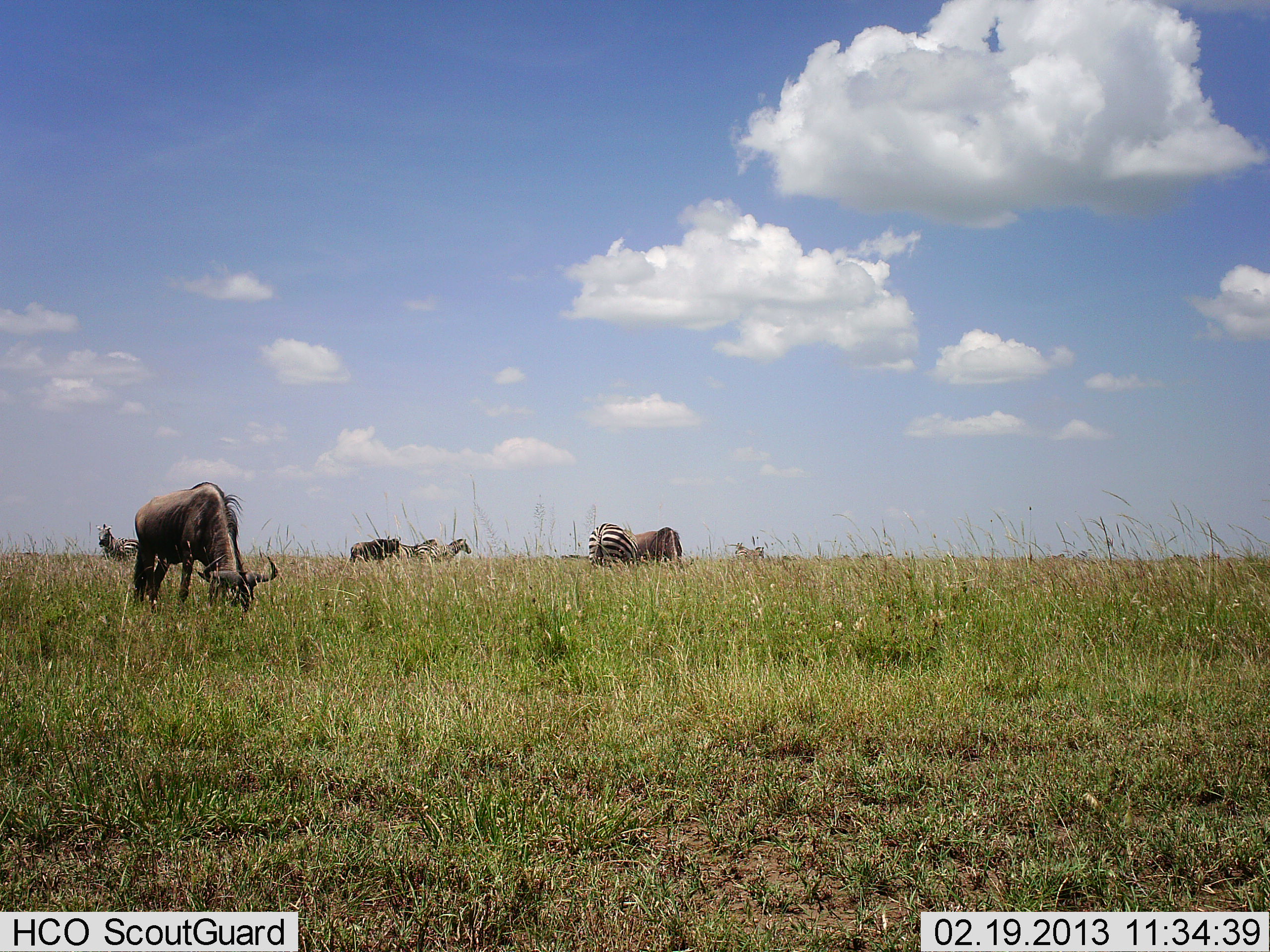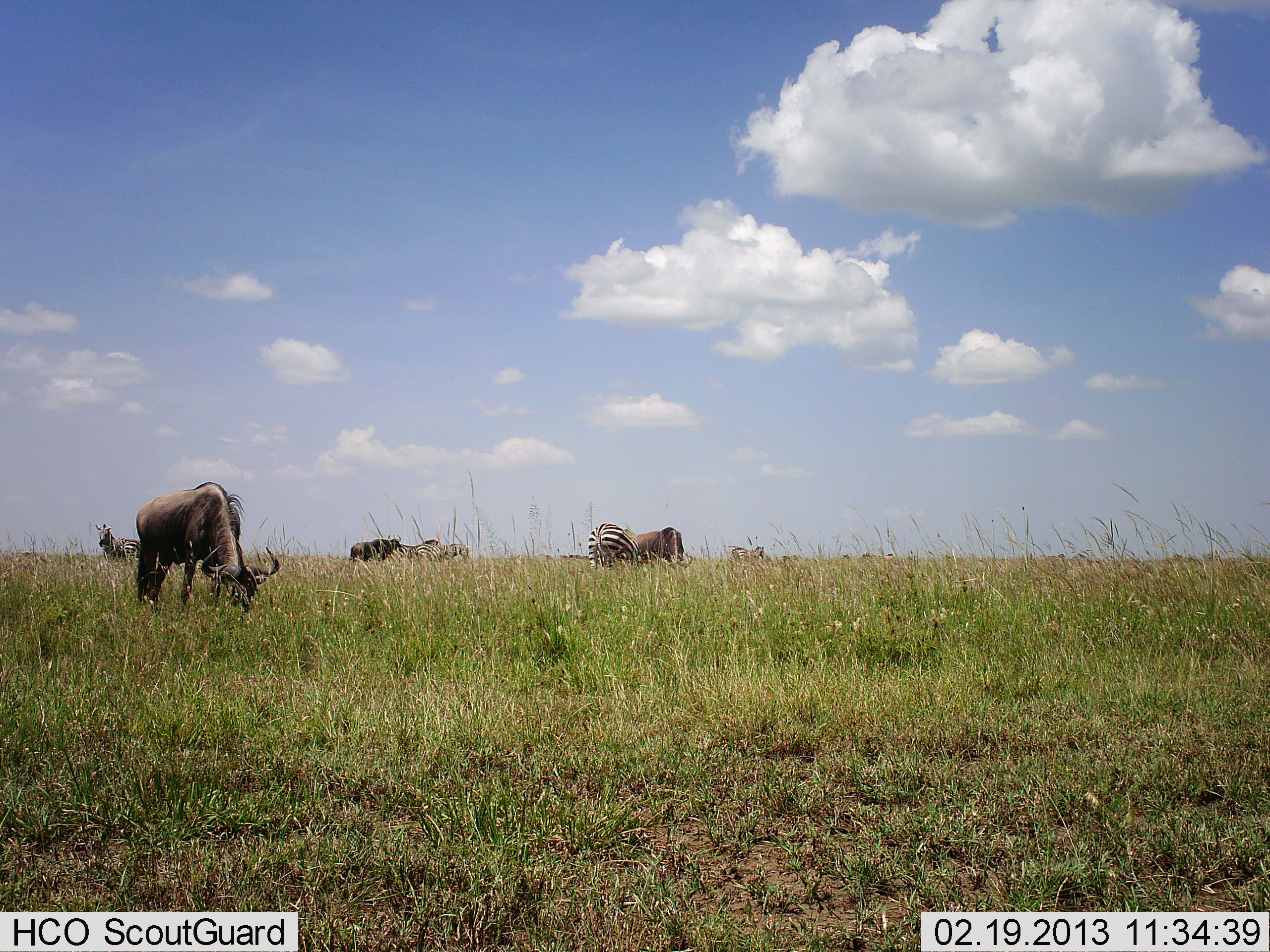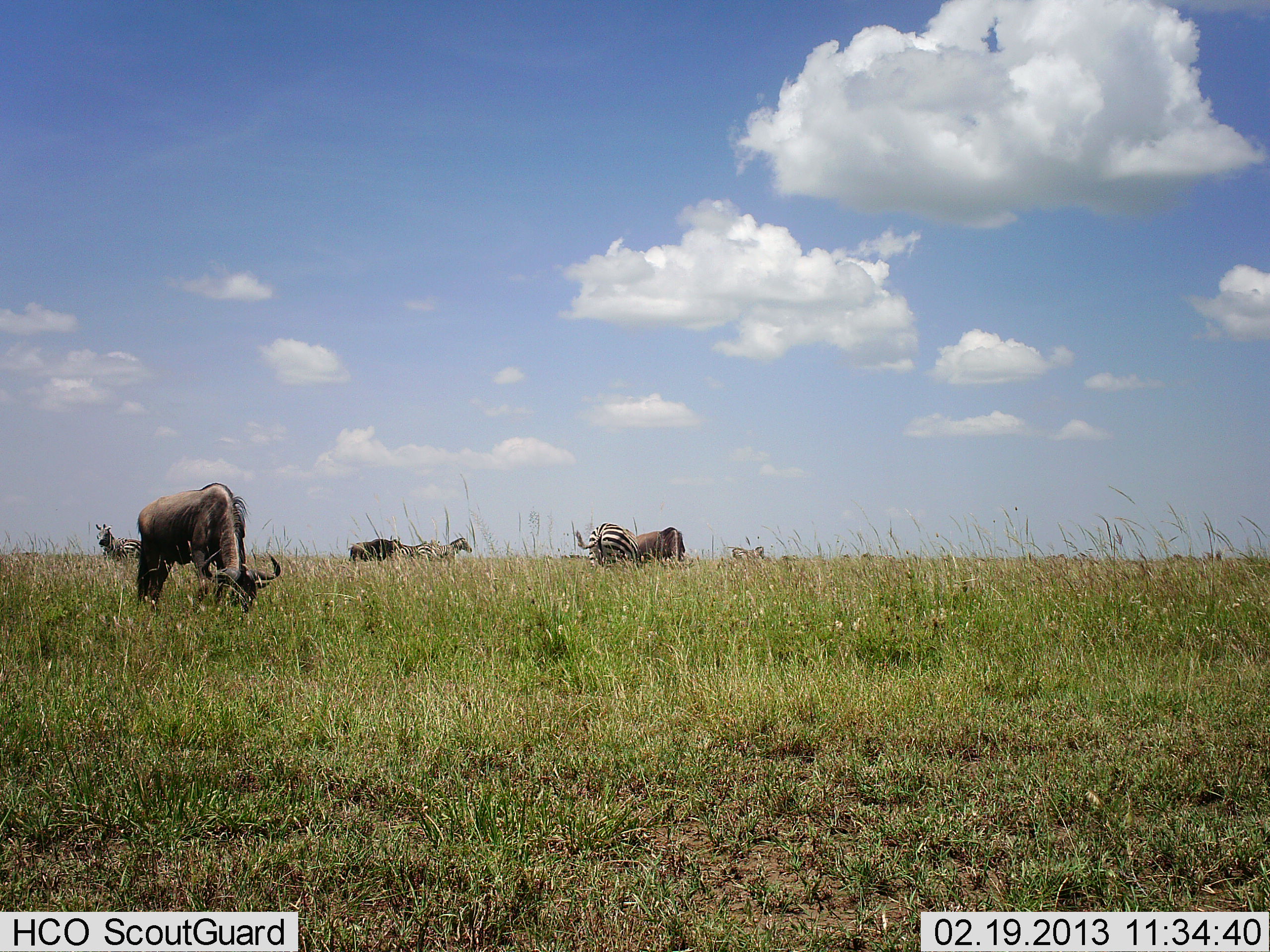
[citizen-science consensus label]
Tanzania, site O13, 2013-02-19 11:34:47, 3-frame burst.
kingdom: Animalia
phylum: Chordata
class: Mammalia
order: Artiodactyla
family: Bovidae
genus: Connochaetes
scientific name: Connochaetes taurinus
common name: blue wildebeest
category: wildebeest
Wildebeest (blue wildebeest) (Connochaetes taurinus), count 3. Behavior (volunteer vote fractions): standing 17%, resting 0%, moving 0%, interacting 0%. Young present (vote fraction): 0%. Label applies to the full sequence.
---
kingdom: Animalia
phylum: Chordata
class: Mammalia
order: Perissodactyla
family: Equidae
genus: Equus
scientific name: Equus quagga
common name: plains zebra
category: zebra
Zebra (plains zebra) (Equus quagga), count 3. Behavior (volunteer vote fractions): standing 57%, resting 0%, moving 4%, interacting 0%. Young present (vote fraction): 0%. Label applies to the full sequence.